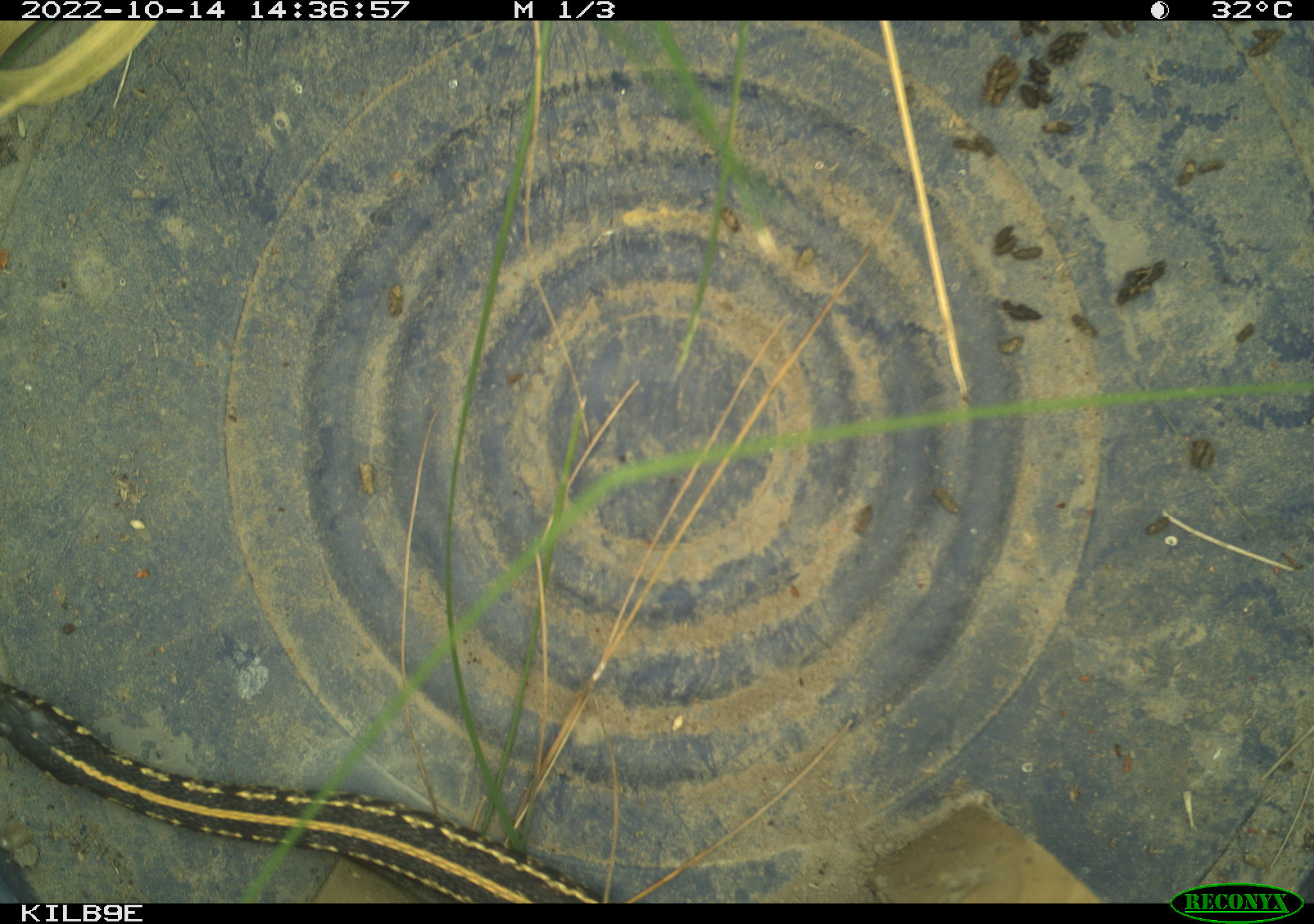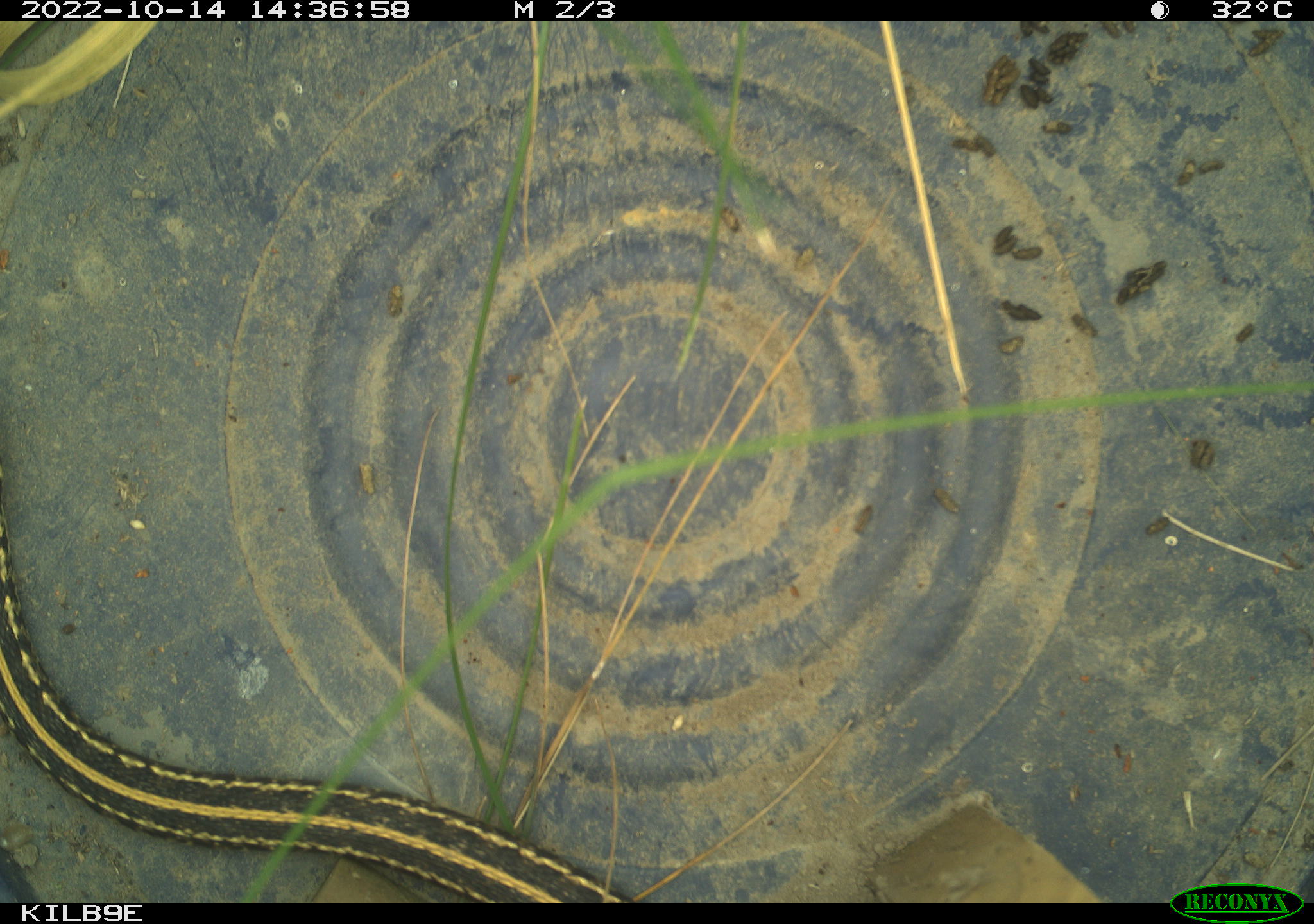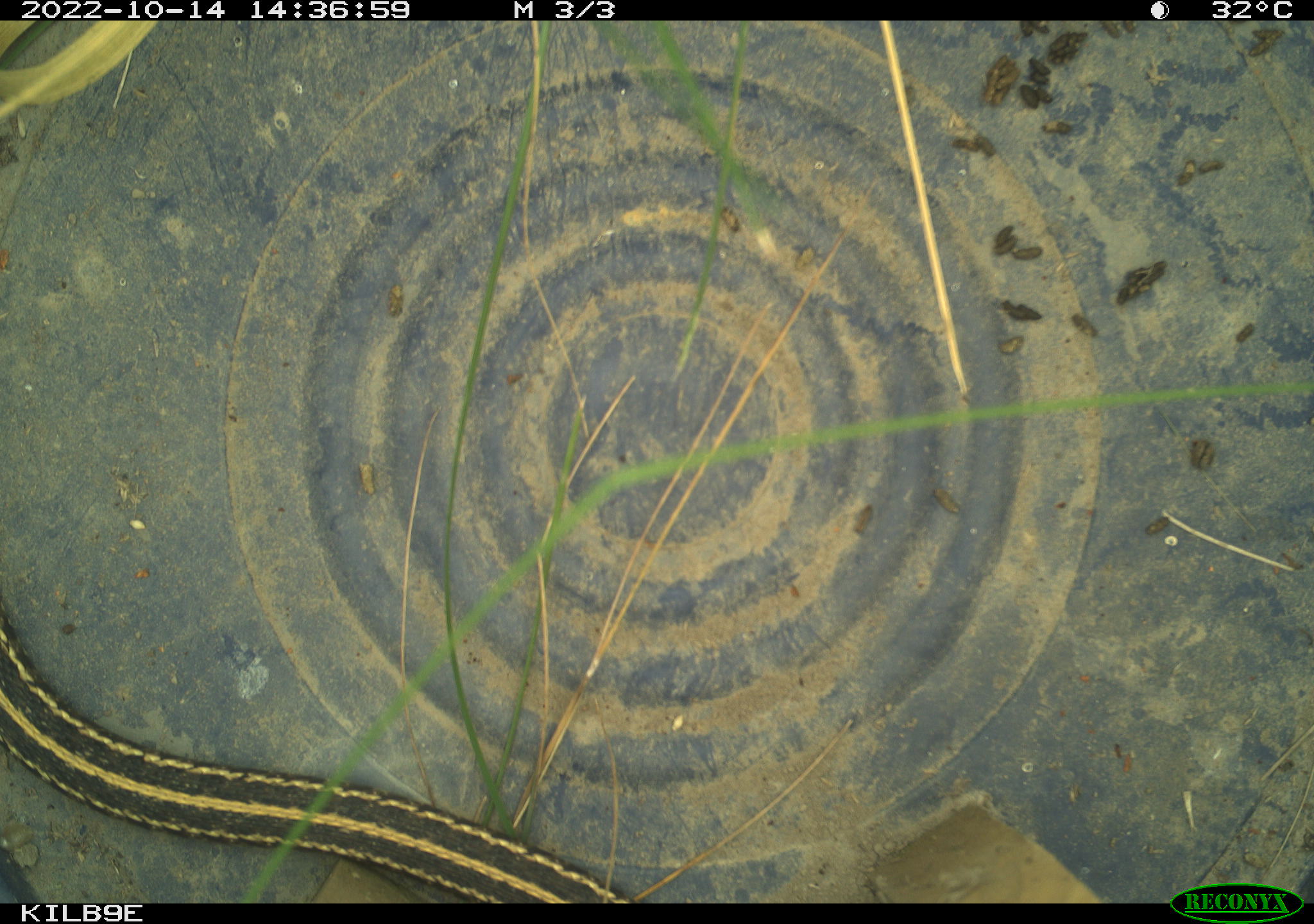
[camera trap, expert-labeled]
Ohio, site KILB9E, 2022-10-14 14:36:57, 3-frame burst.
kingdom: Animalia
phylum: Chordata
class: Reptilia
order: Squamata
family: Colubridae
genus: Thamnophis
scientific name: Thamnophis radix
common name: plains gartersnake